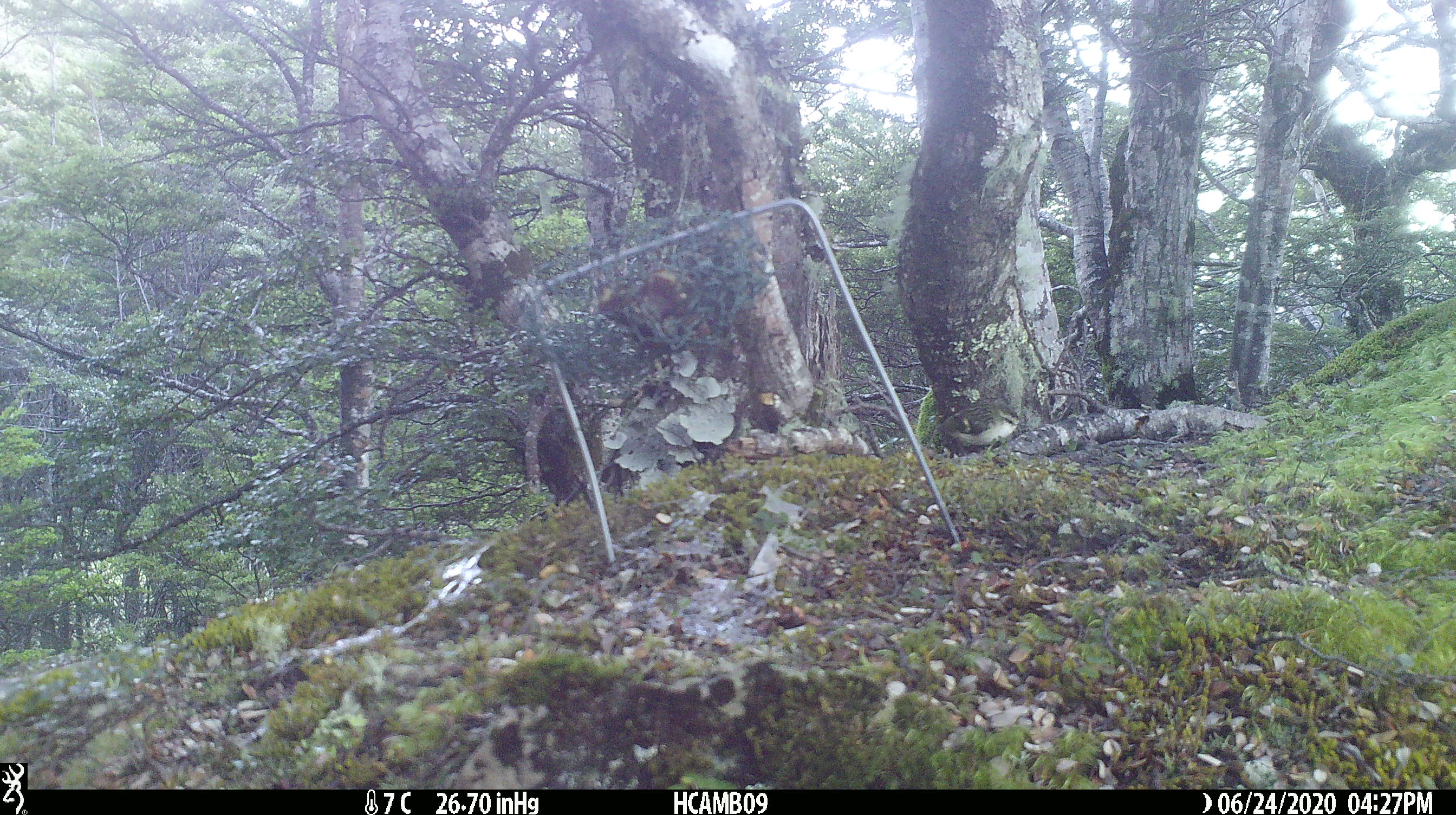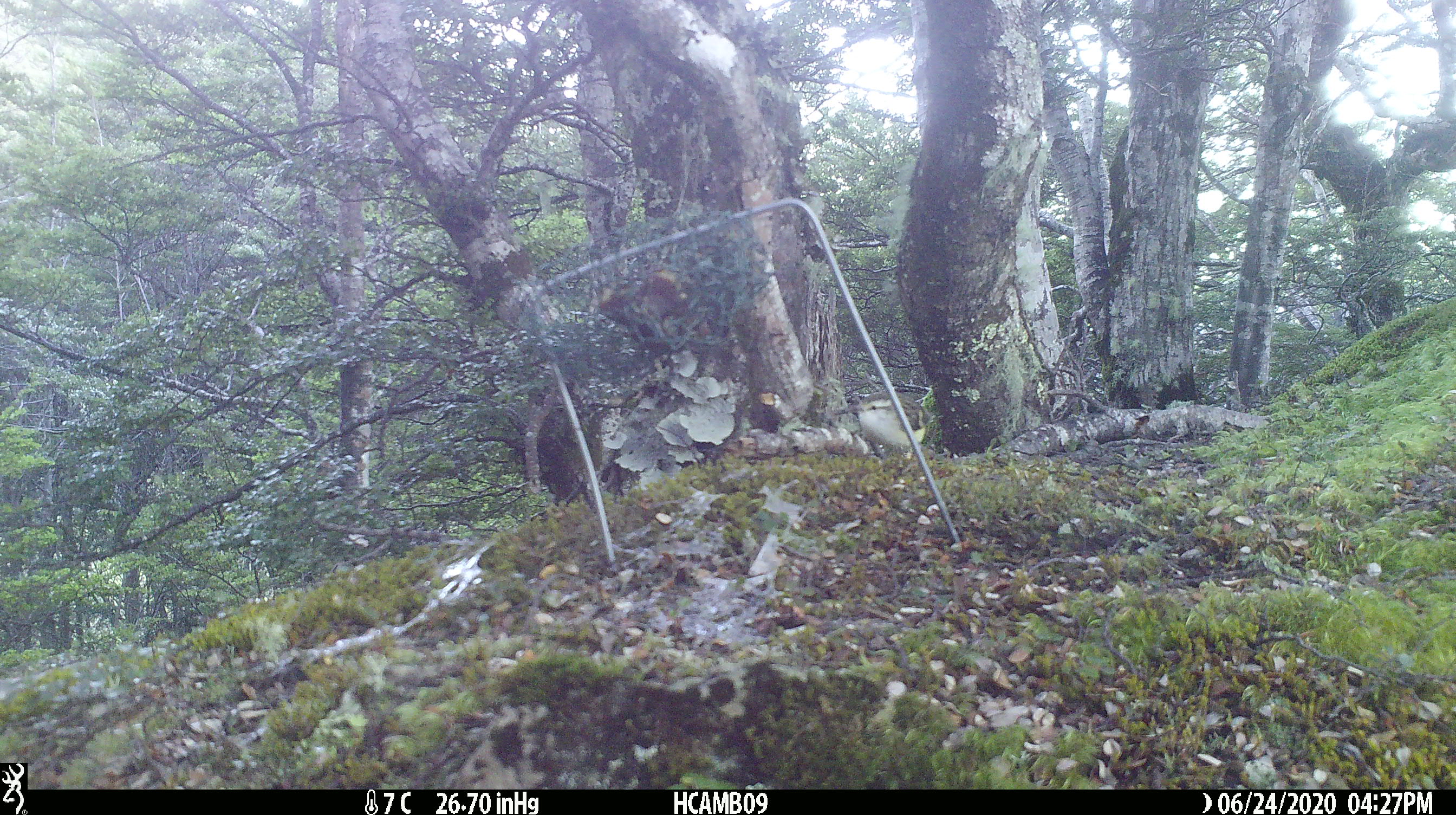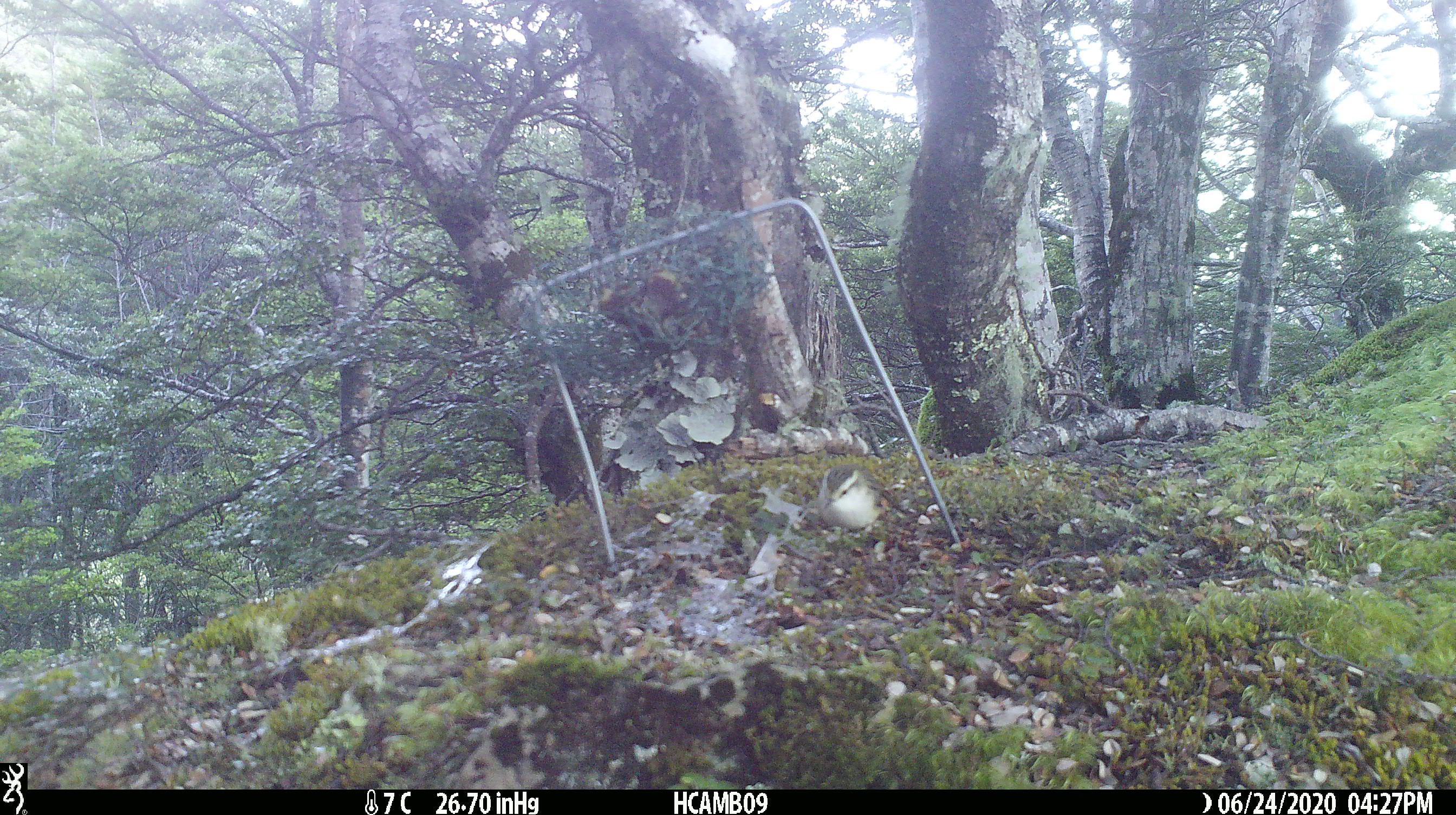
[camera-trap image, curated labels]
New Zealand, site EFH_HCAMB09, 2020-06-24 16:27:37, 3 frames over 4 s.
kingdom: Animalia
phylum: Chordata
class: Aves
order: Passeriformes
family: Acanthisittidae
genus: Acanthisitta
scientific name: Acanthisitta chloris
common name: rifleman